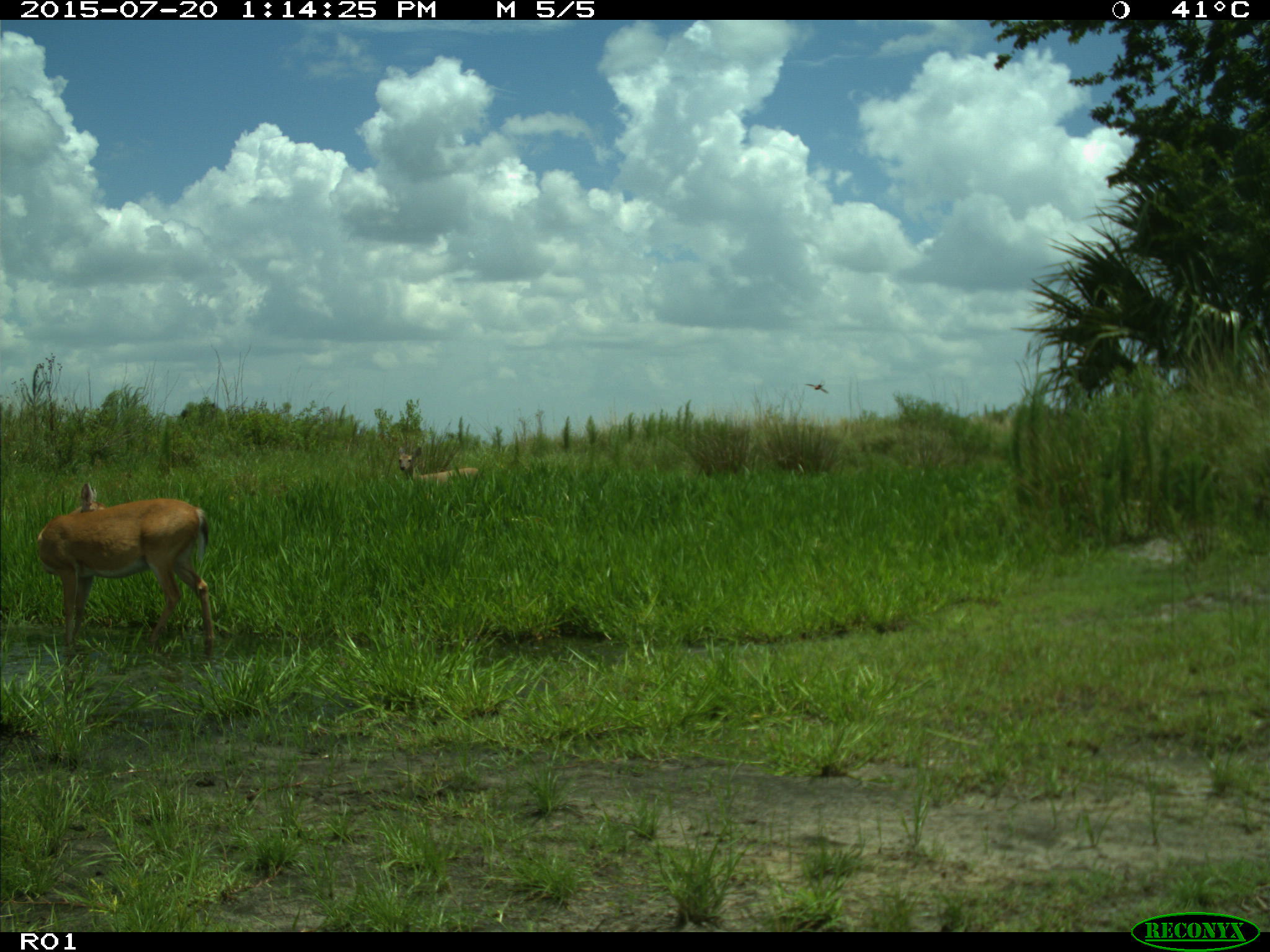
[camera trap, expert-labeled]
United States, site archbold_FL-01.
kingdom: Animalia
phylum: Chordata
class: Mammalia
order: Artiodactyla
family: Cervidae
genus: Odocoileus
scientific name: Odocoileus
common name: deer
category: unidentified deer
Unidentified deer (deer) (Odocoileus).